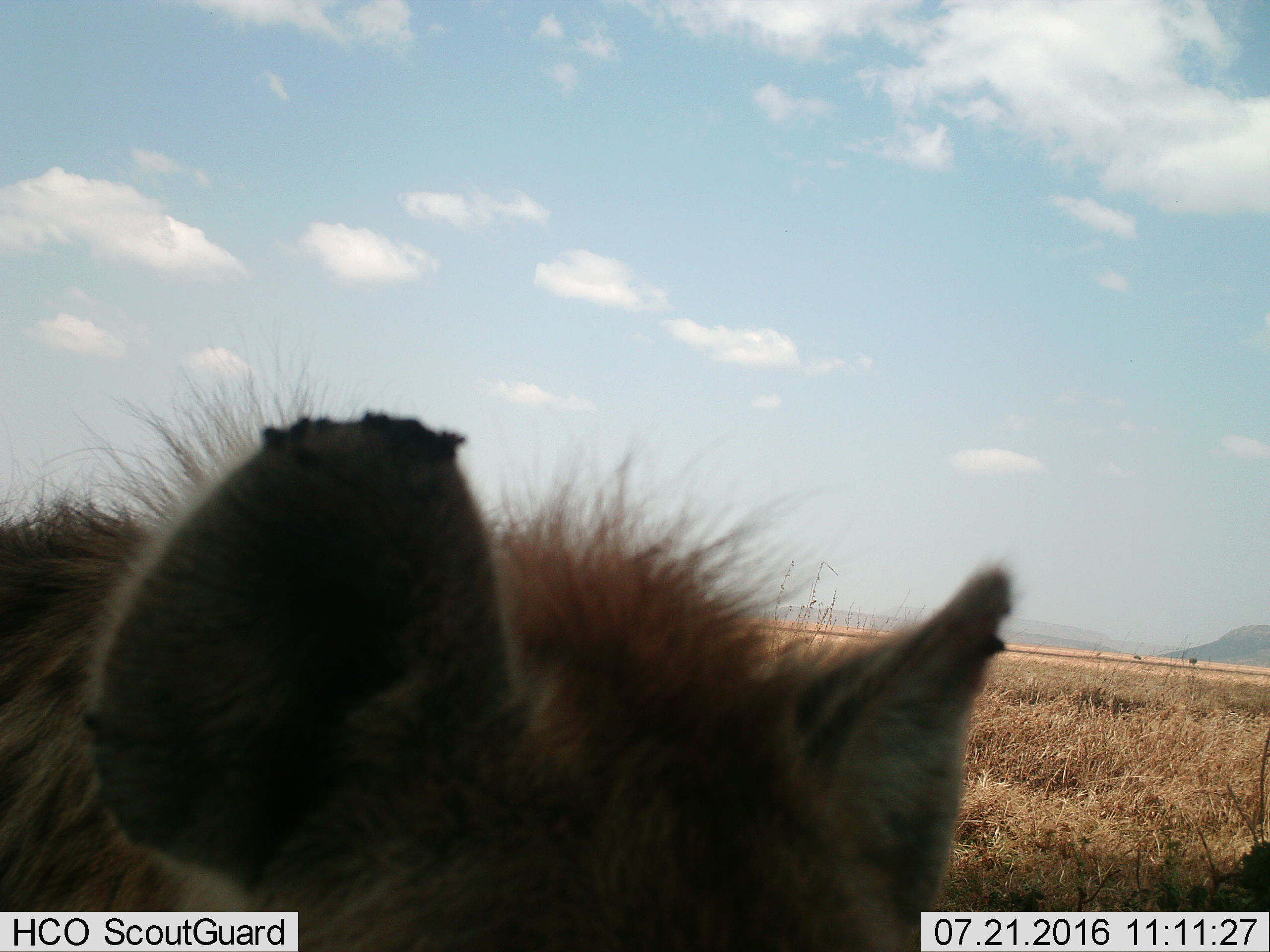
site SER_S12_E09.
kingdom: Animalia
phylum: Chordata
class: Mammalia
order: Carnivora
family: Hyaenidae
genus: Crocuta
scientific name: Crocuta crocuta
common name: spotted hyena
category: hyenaspotted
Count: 1.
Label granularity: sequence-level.